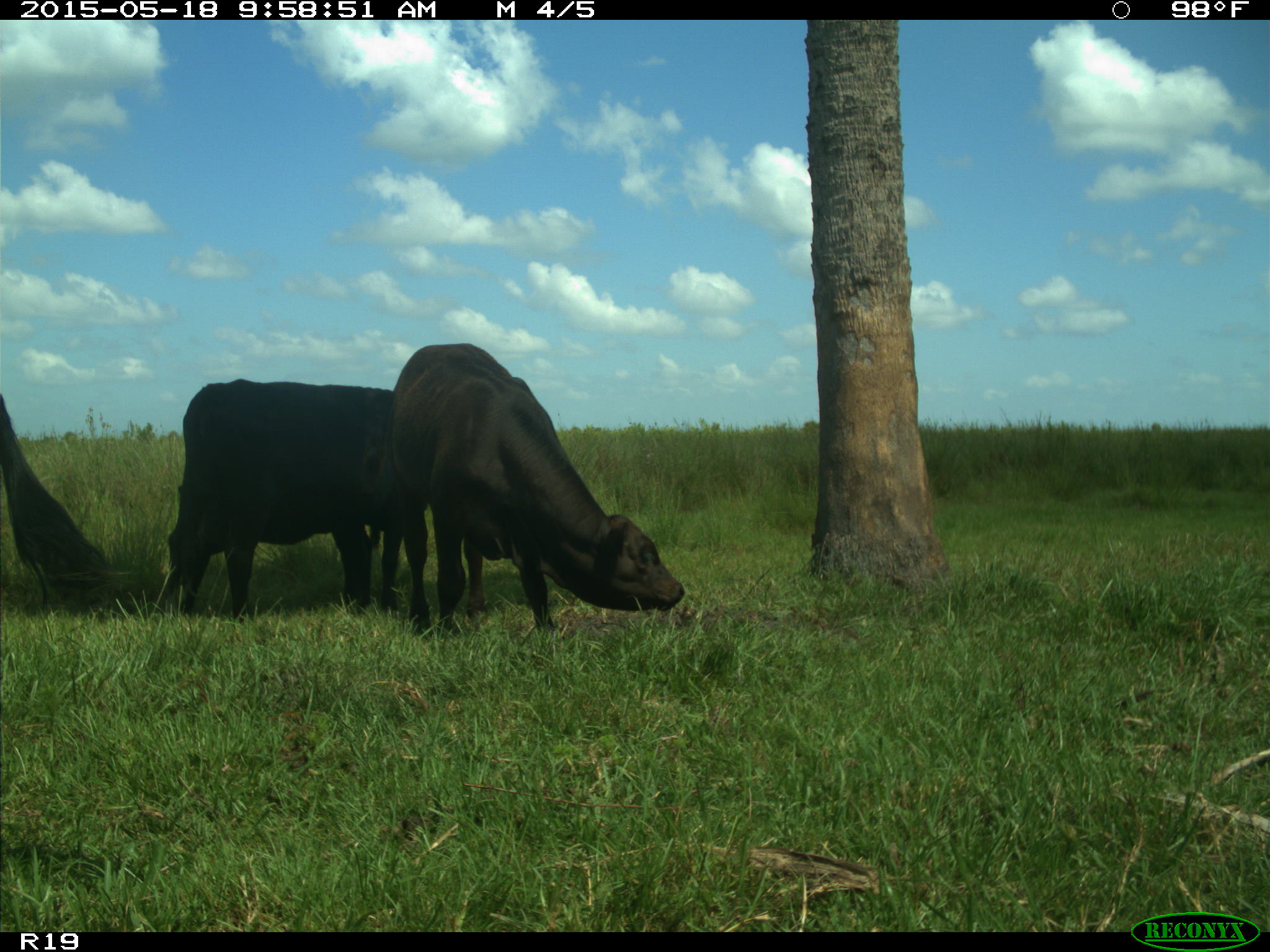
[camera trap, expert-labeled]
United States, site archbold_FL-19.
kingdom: Animalia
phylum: Chordata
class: Mammalia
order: Artiodactyla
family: Bovidae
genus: Bos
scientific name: Bos taurus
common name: domestic cow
Bos taurus (domestic cow).